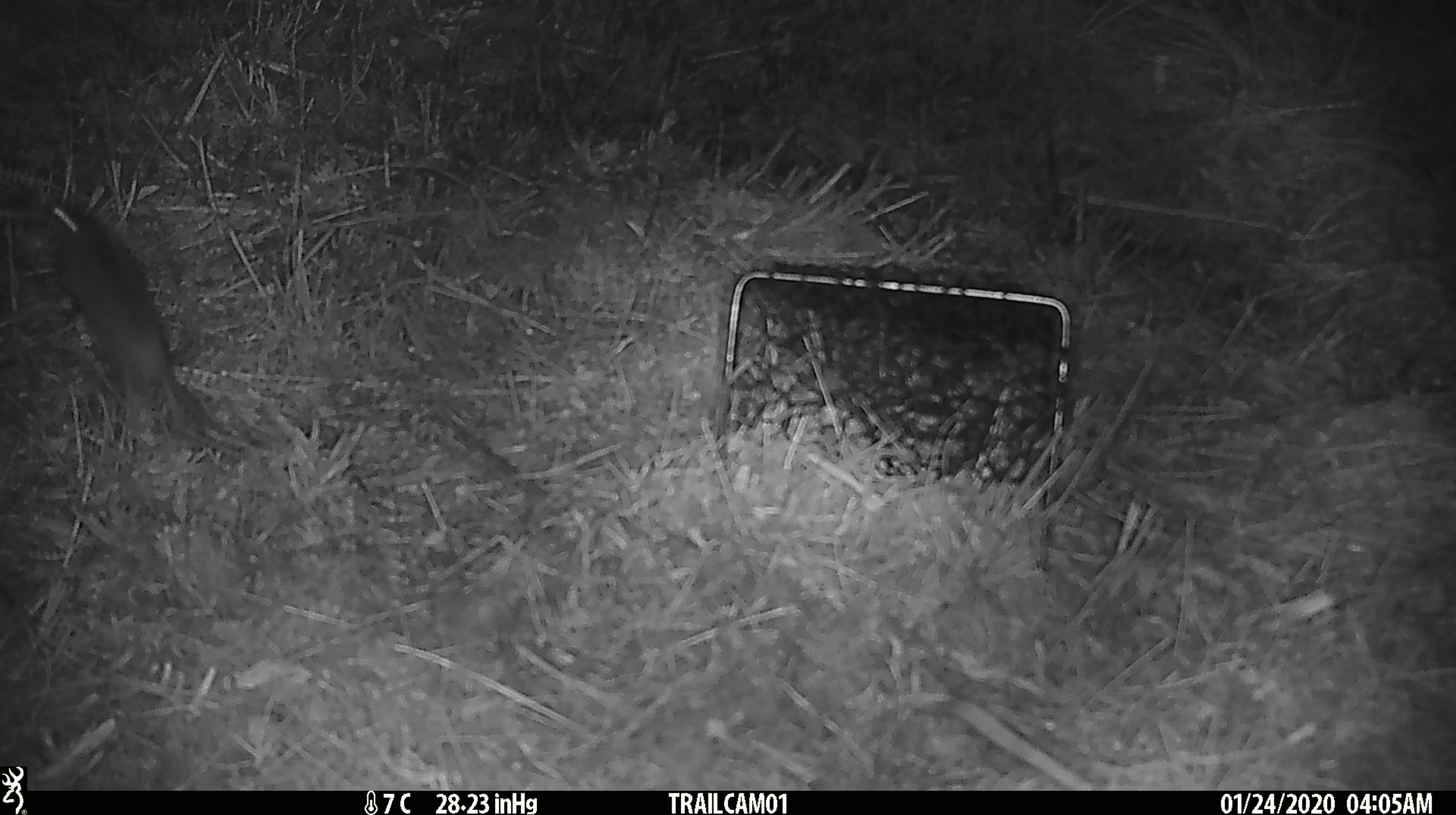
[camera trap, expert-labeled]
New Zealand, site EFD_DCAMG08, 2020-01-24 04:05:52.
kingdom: Animalia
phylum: Chordata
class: Mammalia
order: Rodentia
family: Muridae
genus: Mus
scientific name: Mus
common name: mouse